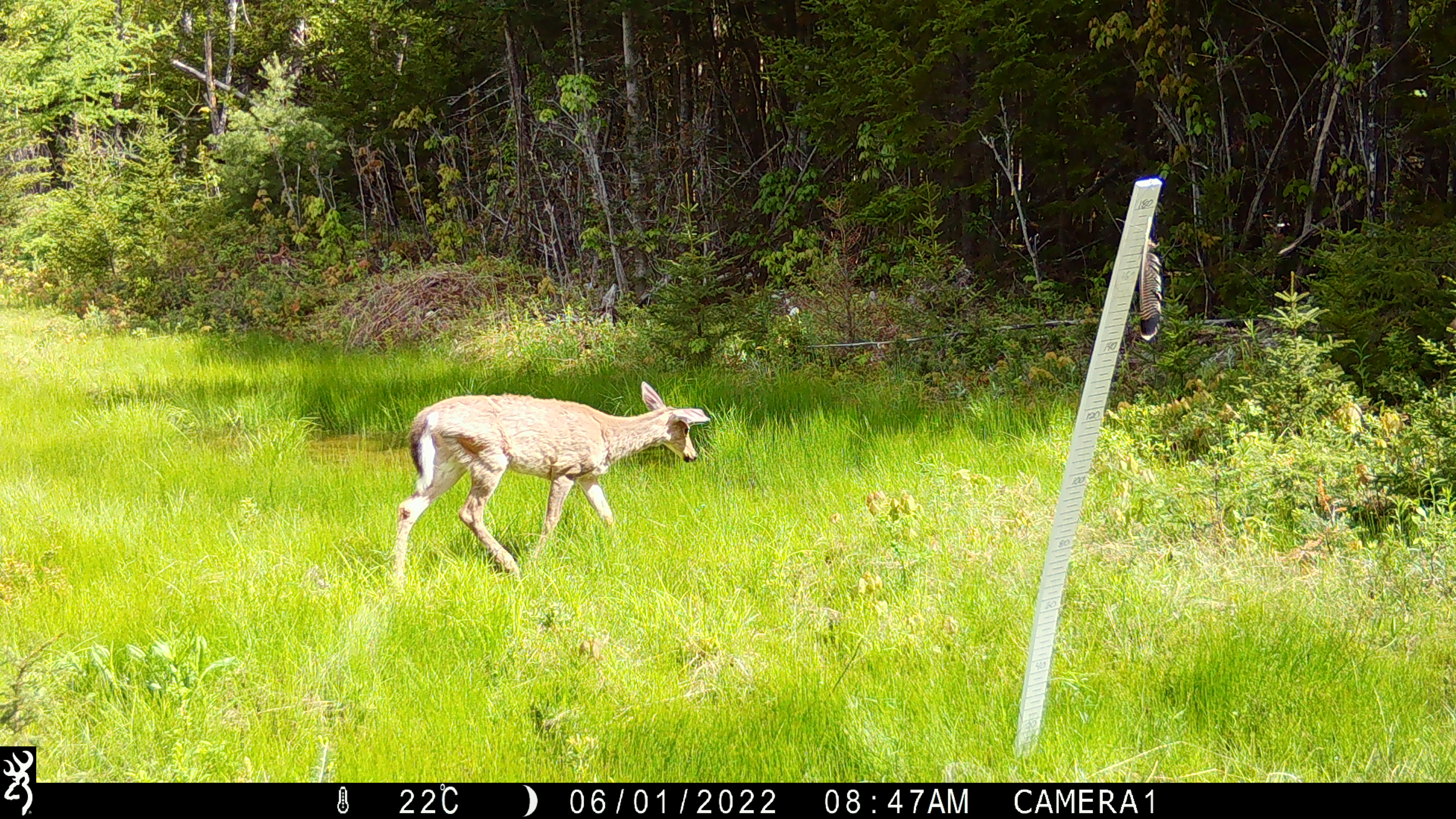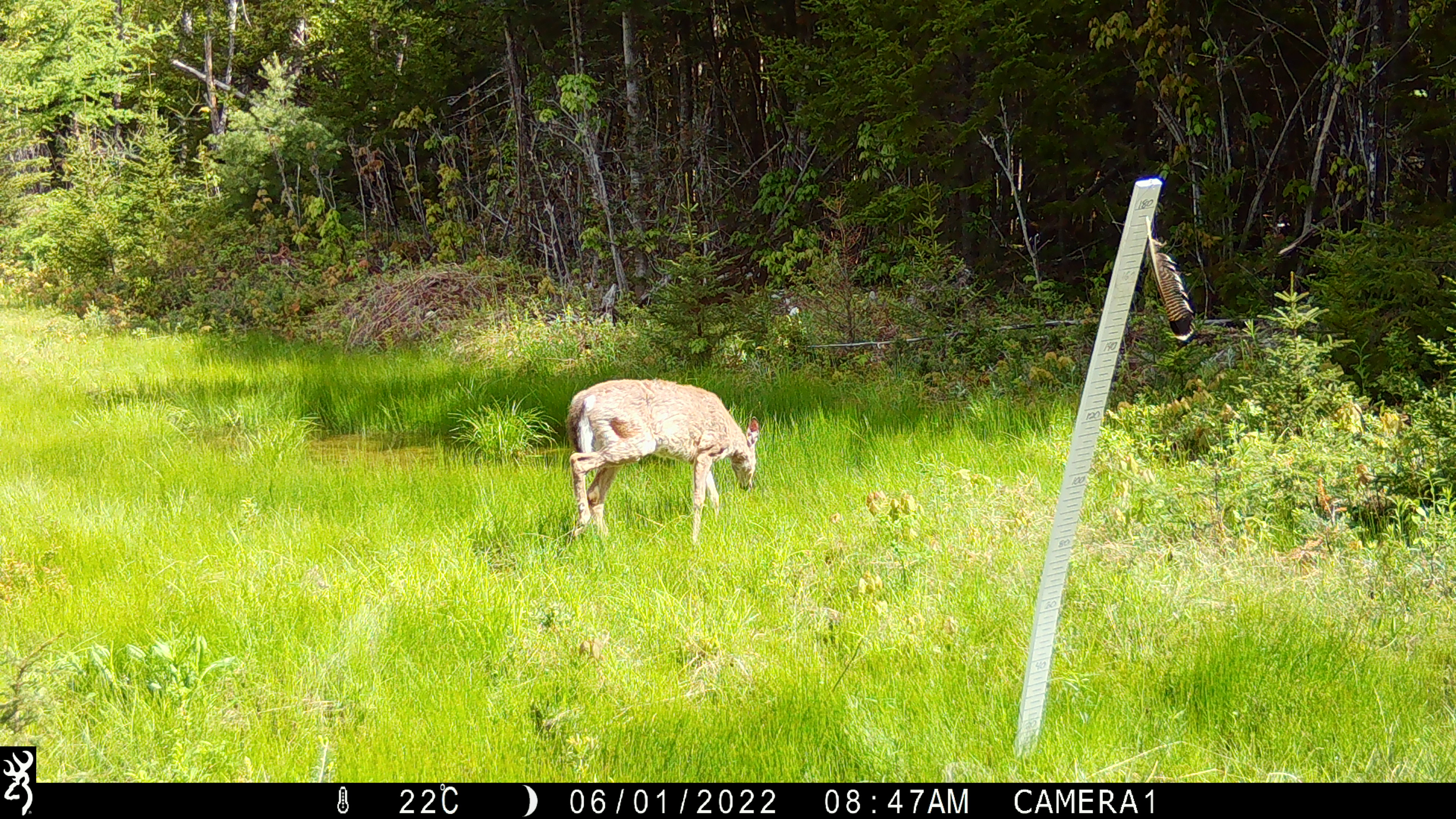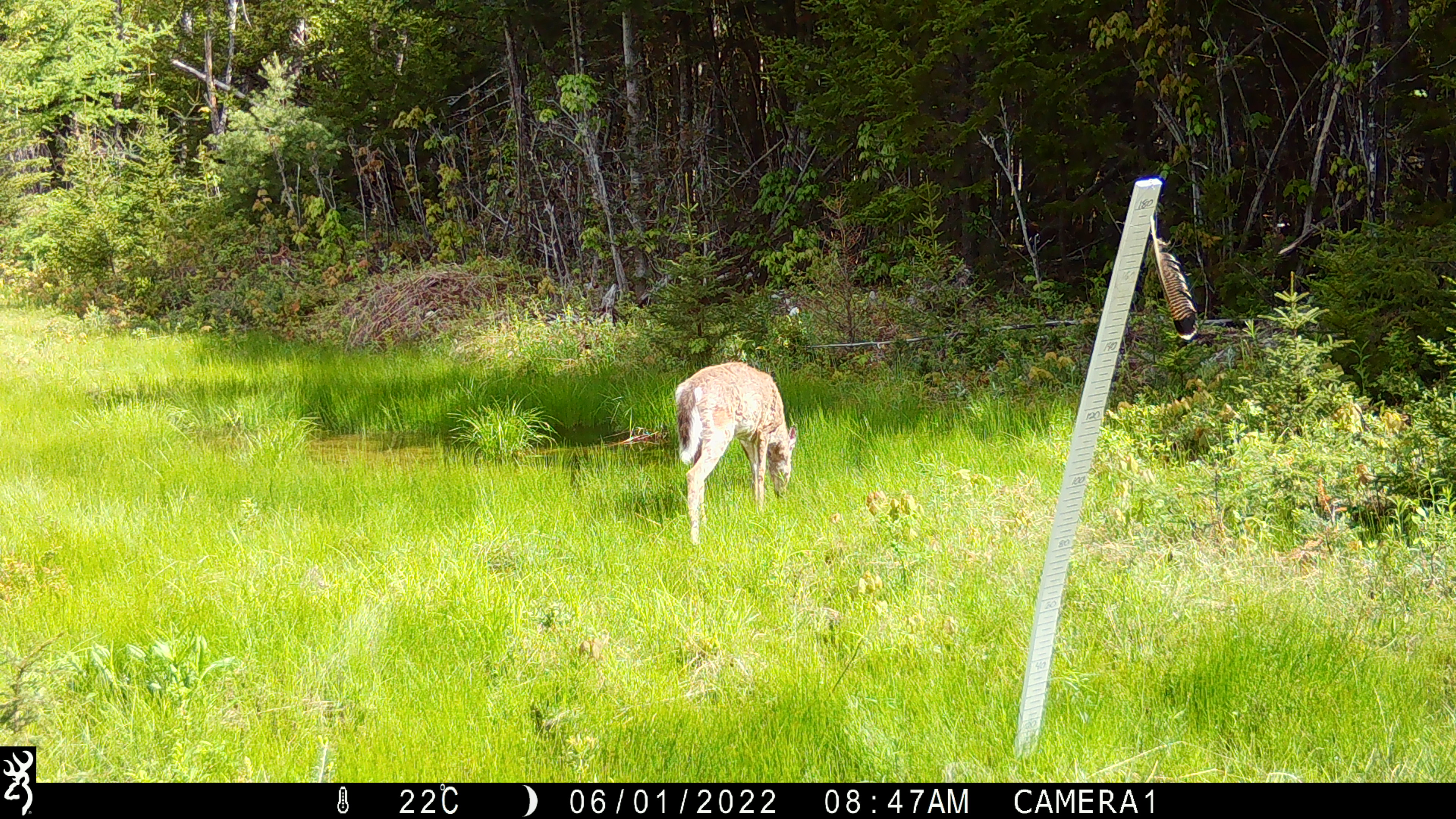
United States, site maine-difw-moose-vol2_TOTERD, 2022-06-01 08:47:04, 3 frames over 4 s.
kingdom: Animalia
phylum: Chordata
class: Mammalia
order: Artiodactyla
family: Cervidae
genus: Odocoileus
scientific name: Odocoileus virginianus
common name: white-tailed deer